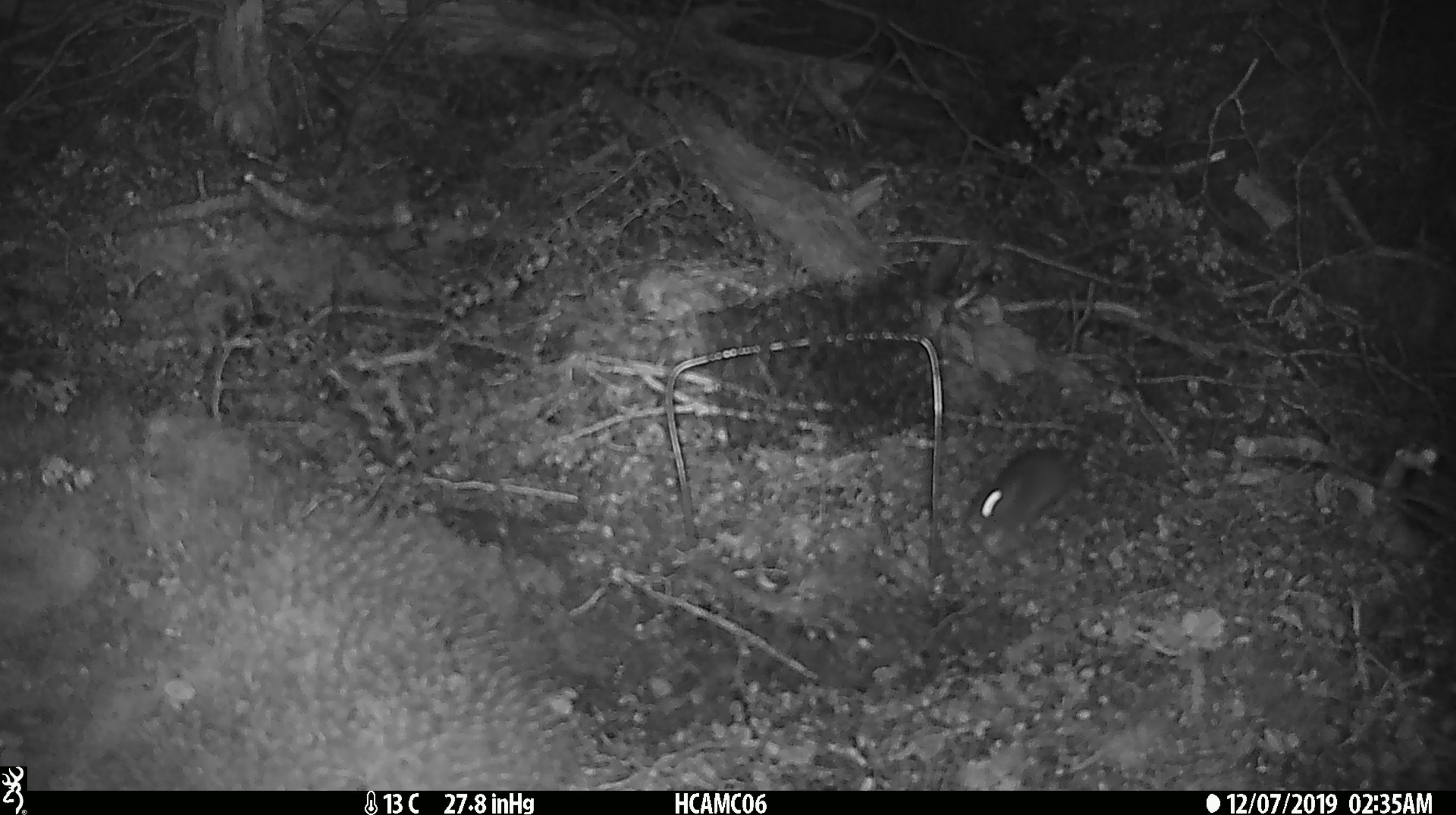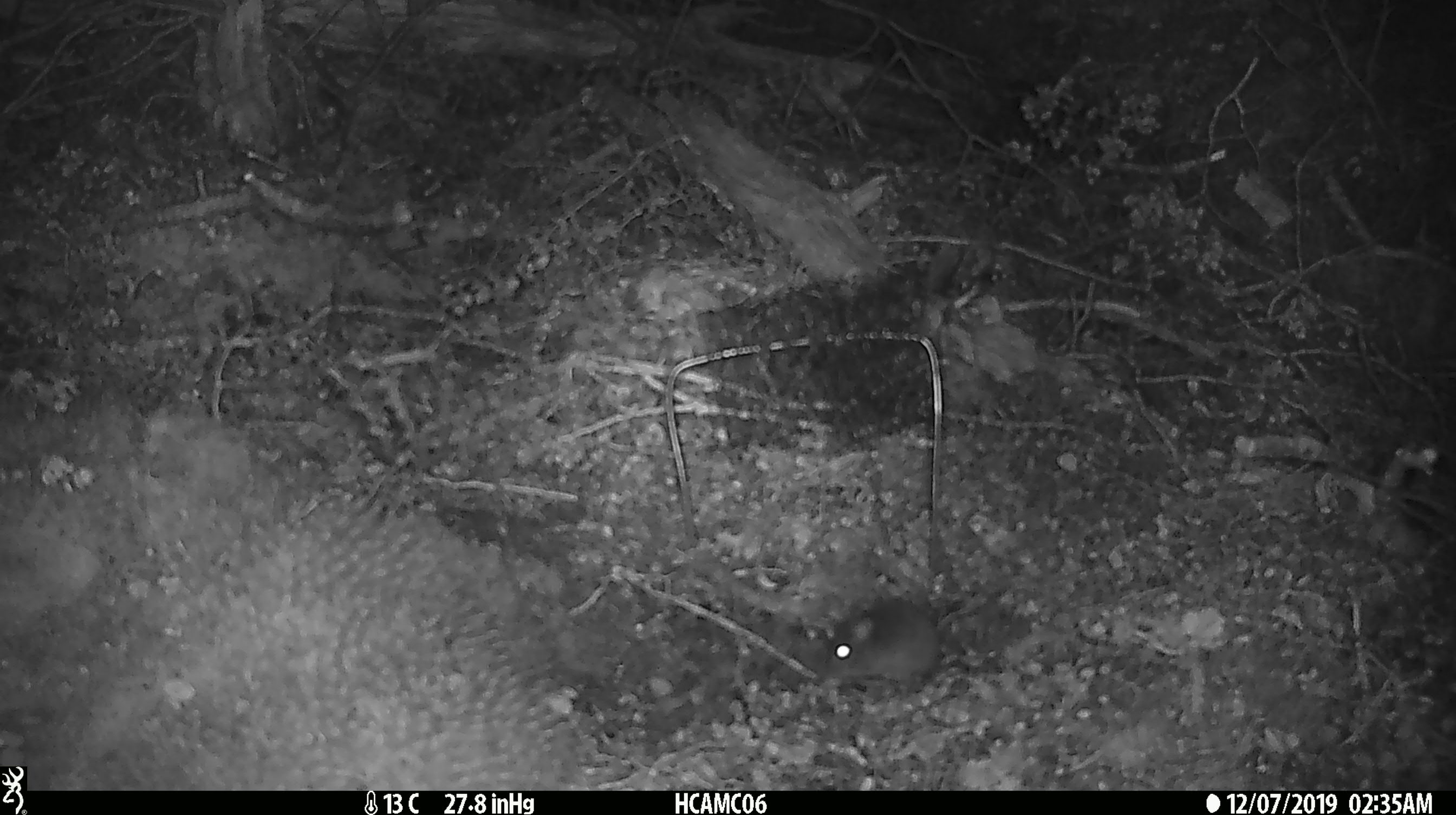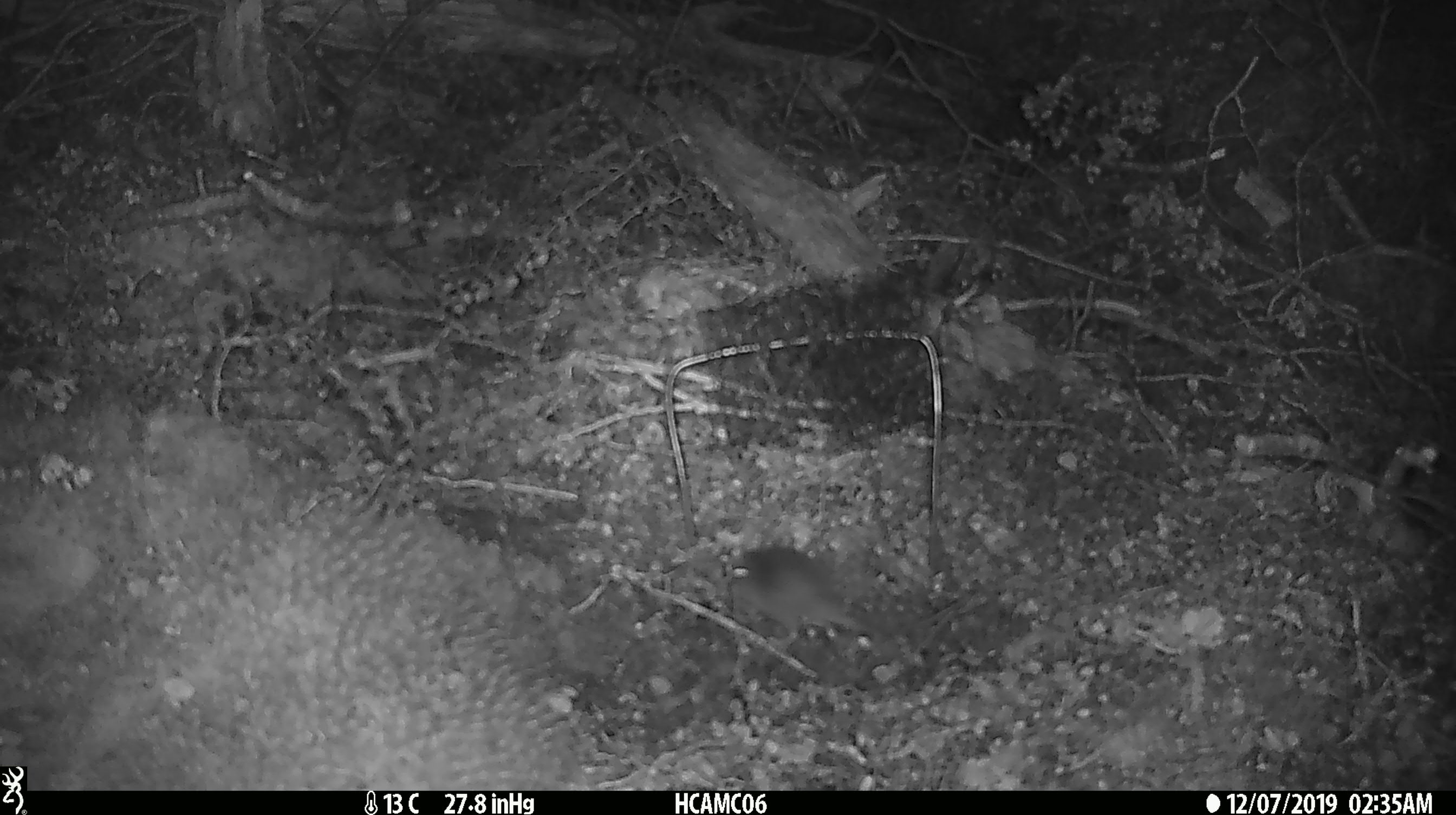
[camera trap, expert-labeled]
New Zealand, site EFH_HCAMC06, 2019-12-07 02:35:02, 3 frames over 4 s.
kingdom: Animalia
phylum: Chordata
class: Mammalia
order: Rodentia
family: Muridae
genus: Mus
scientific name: Mus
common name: mouse